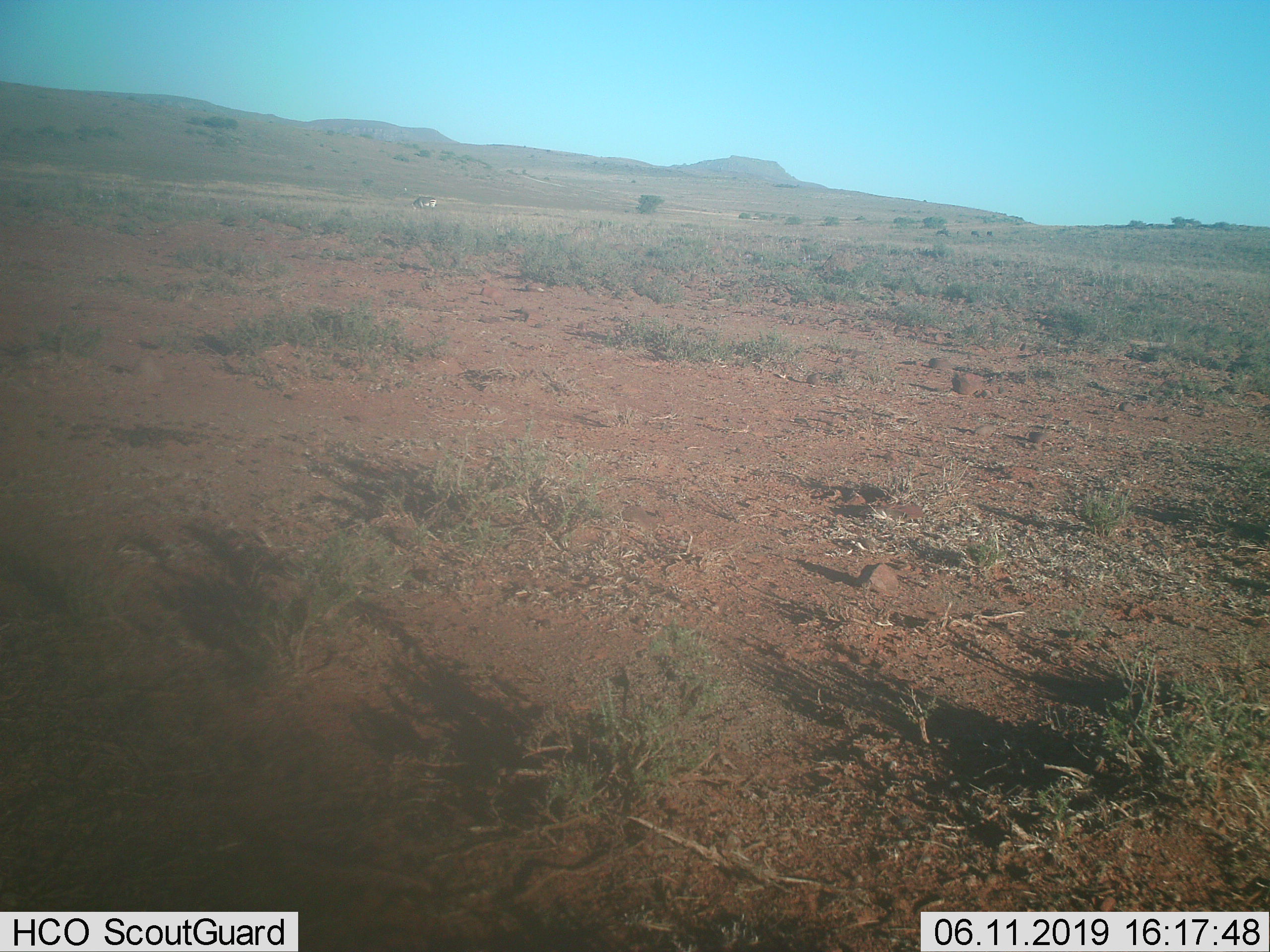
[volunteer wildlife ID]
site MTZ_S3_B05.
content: unidentified animal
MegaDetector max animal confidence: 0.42